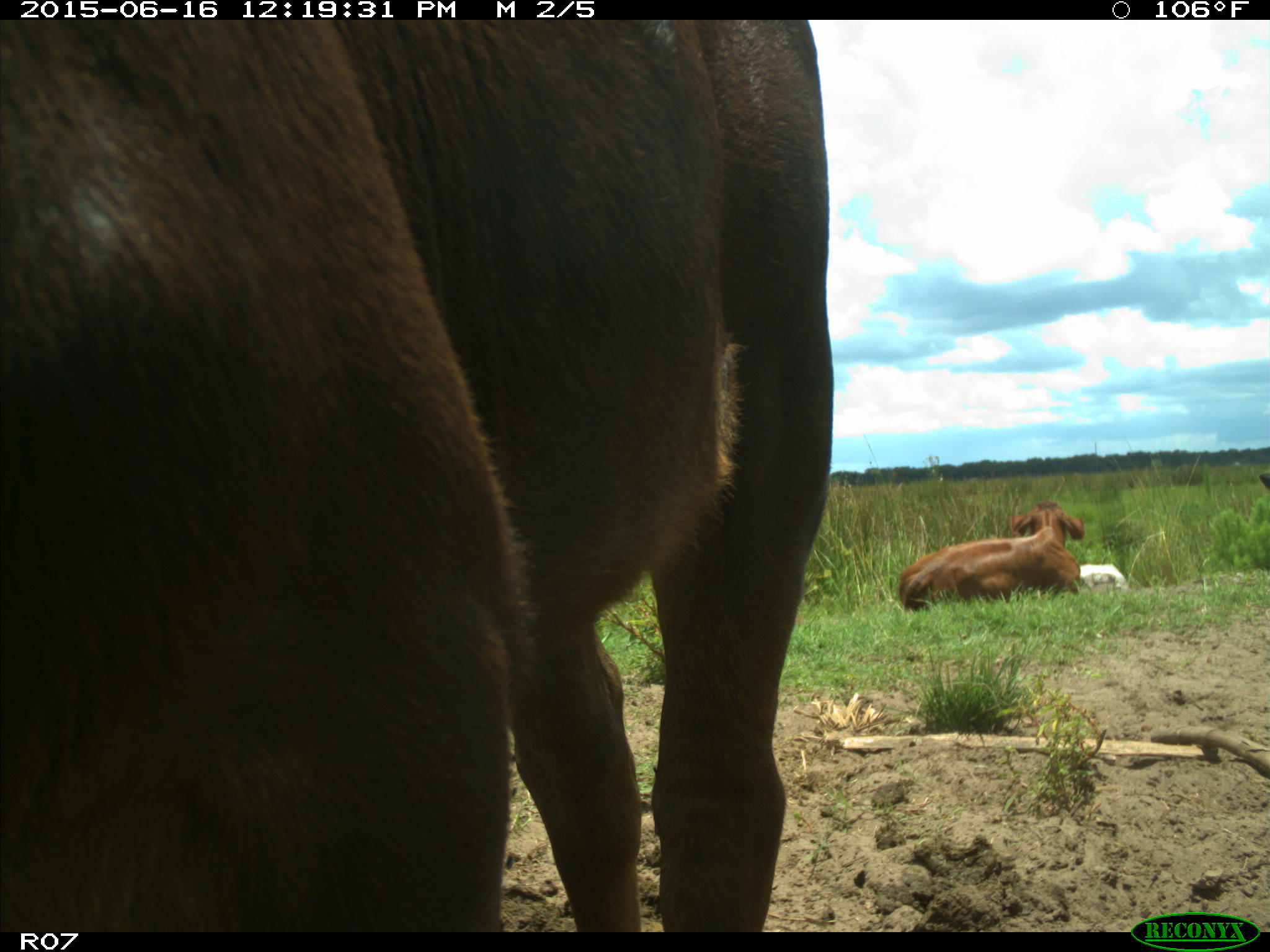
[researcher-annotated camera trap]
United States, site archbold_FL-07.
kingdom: Animalia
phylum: Chordata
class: Mammalia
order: Artiodactyla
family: Bovidae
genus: Bos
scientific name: Bos taurus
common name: domestic cow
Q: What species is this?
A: Bos taurus (domestic cow).